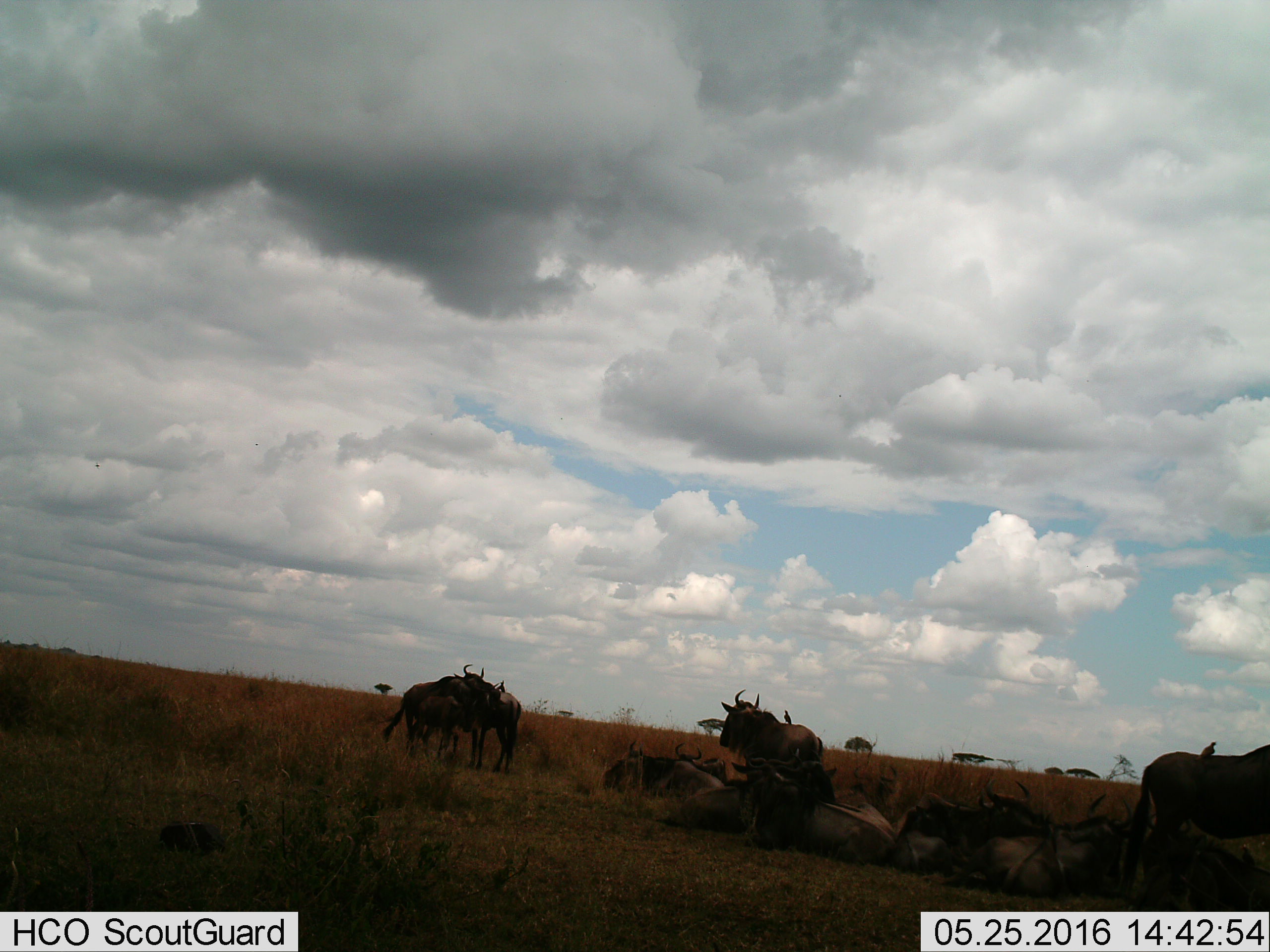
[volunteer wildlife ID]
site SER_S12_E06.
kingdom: Animalia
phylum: Chordata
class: Mammalia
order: Artiodactyla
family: Bovidae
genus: Connochaetes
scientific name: Connochaetes taurinus taurinus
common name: blue wildebeest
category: wildebeestblue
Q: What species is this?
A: Wildebeestblue (blue wildebeest) (Connochaetes taurinus taurinus).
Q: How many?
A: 11-50.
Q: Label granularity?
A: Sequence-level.